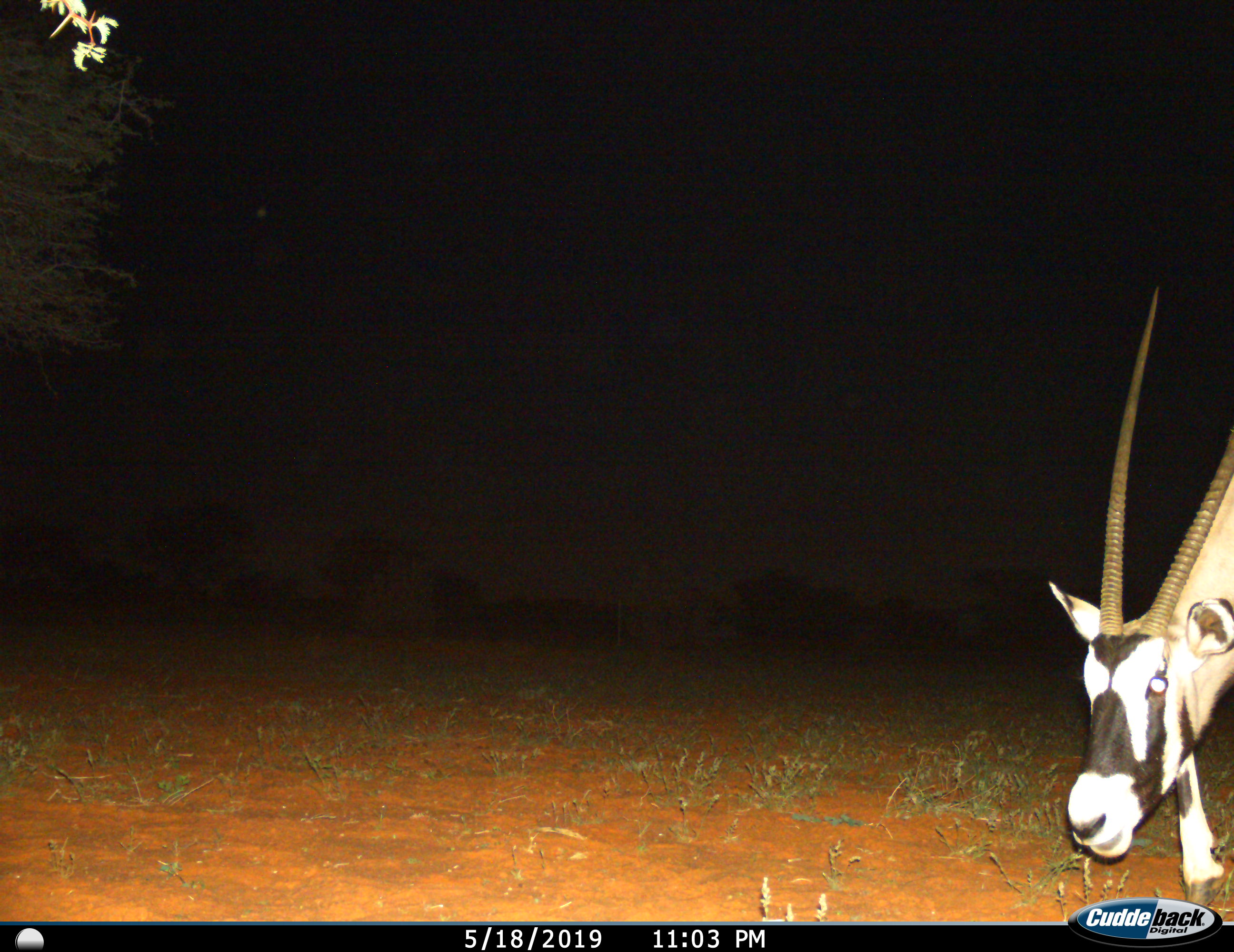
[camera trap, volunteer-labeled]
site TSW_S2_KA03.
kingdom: Animalia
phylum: Chordata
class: Mammalia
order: Artiodactyla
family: Bovidae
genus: Oryx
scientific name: Oryx gazella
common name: gemsbok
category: oryx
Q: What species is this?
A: Oryx (gemsbok) (Oryx gazella).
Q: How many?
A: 1.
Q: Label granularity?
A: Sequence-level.